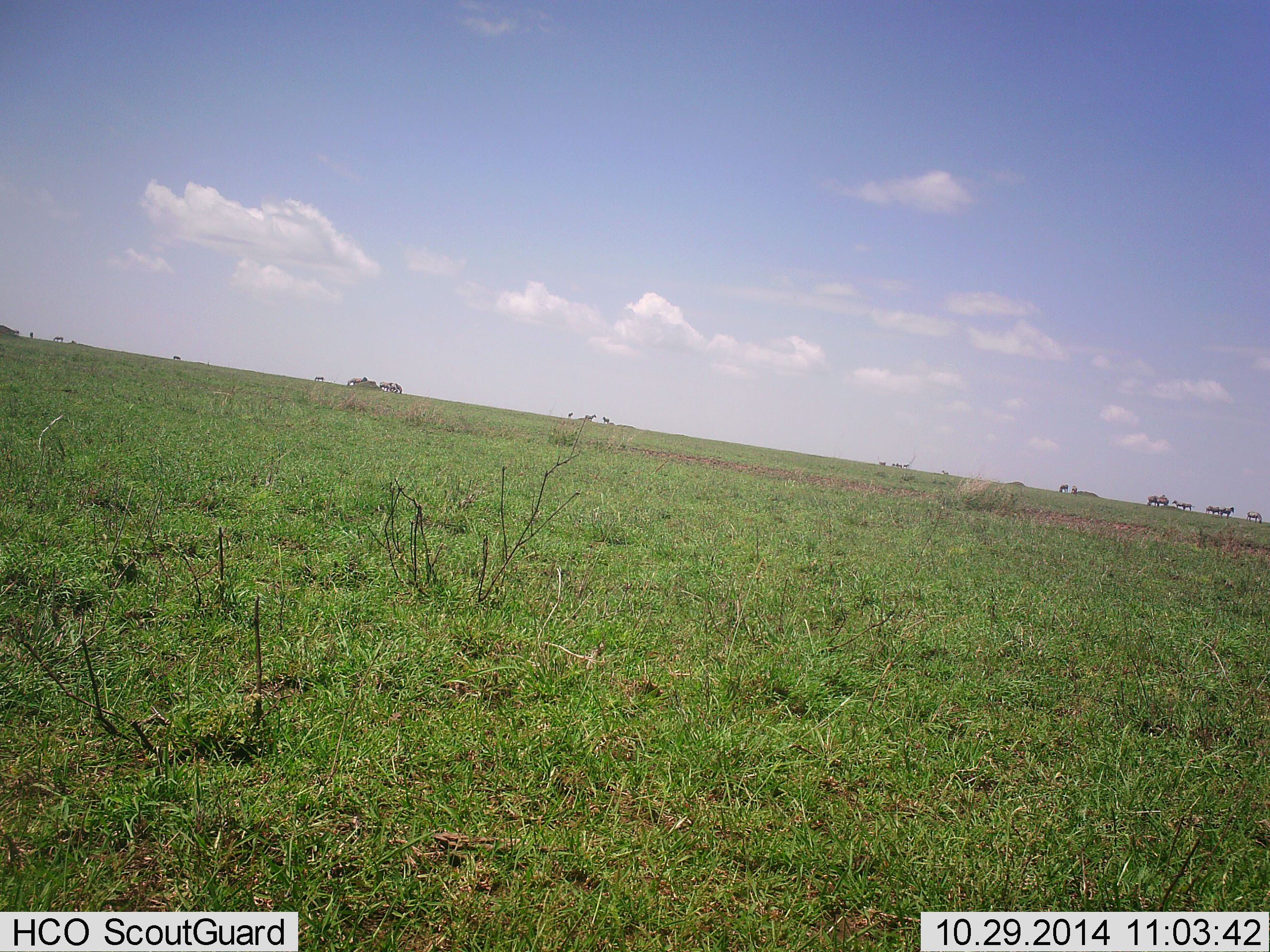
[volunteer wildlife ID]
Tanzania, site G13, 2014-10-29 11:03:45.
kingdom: Animalia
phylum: Chordata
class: Mammalia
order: Perissodactyla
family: Equidae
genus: Equus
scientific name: Equus quagga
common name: plains zebra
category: zebra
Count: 11-50.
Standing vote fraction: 100%.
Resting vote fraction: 0%.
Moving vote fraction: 20%.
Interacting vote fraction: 0%.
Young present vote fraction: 0%.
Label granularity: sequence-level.